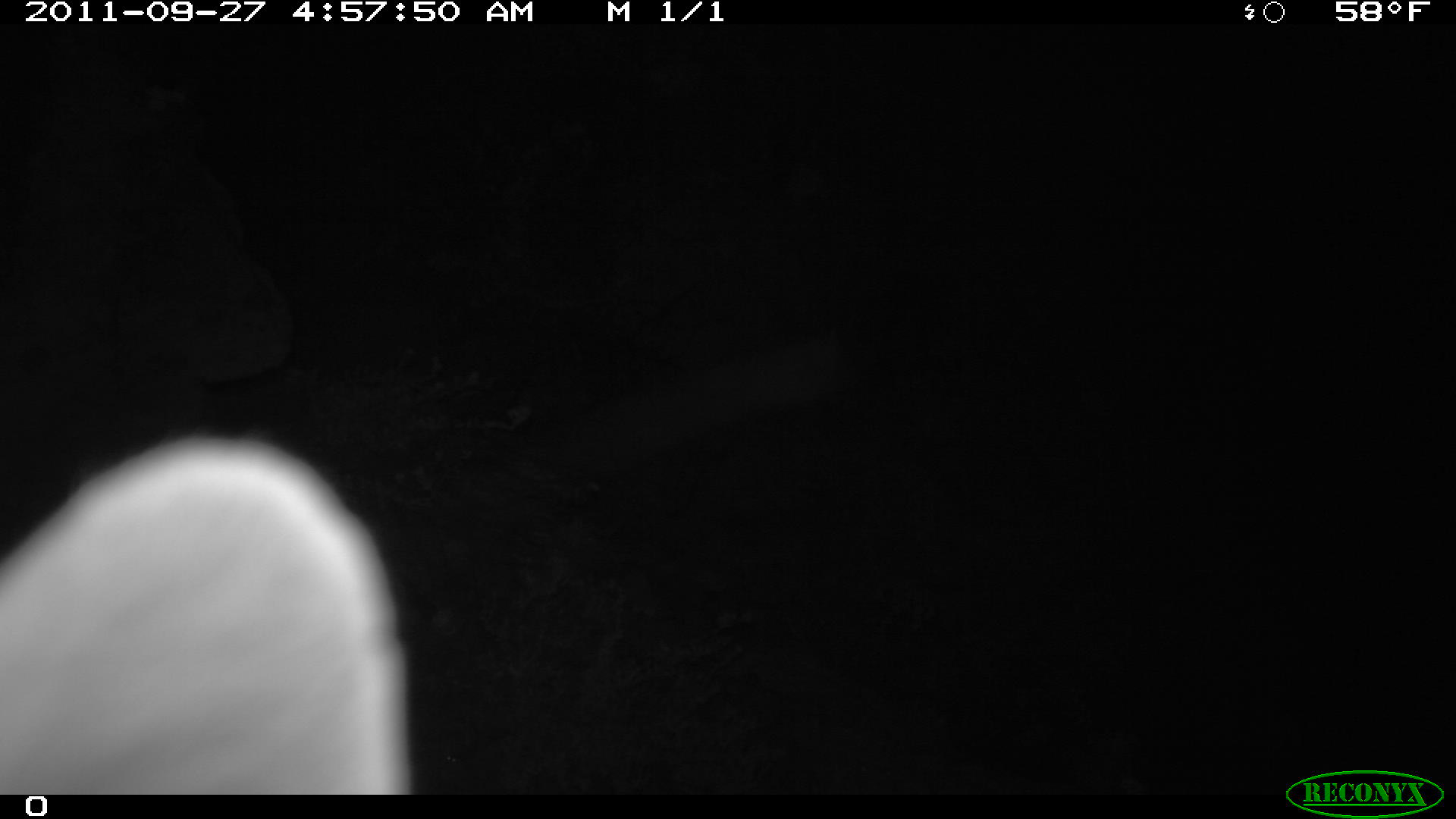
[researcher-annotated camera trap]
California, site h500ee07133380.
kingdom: Animalia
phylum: Chordata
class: Mammalia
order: Carnivora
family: Canidae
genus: Urocyon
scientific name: Urocyon littoralis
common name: island fox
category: fox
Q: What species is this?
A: Fox (island fox) (Urocyon littoralis).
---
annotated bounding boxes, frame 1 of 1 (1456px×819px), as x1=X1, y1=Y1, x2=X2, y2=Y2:
fox: x1=0, y1=425, x2=415, y2=793